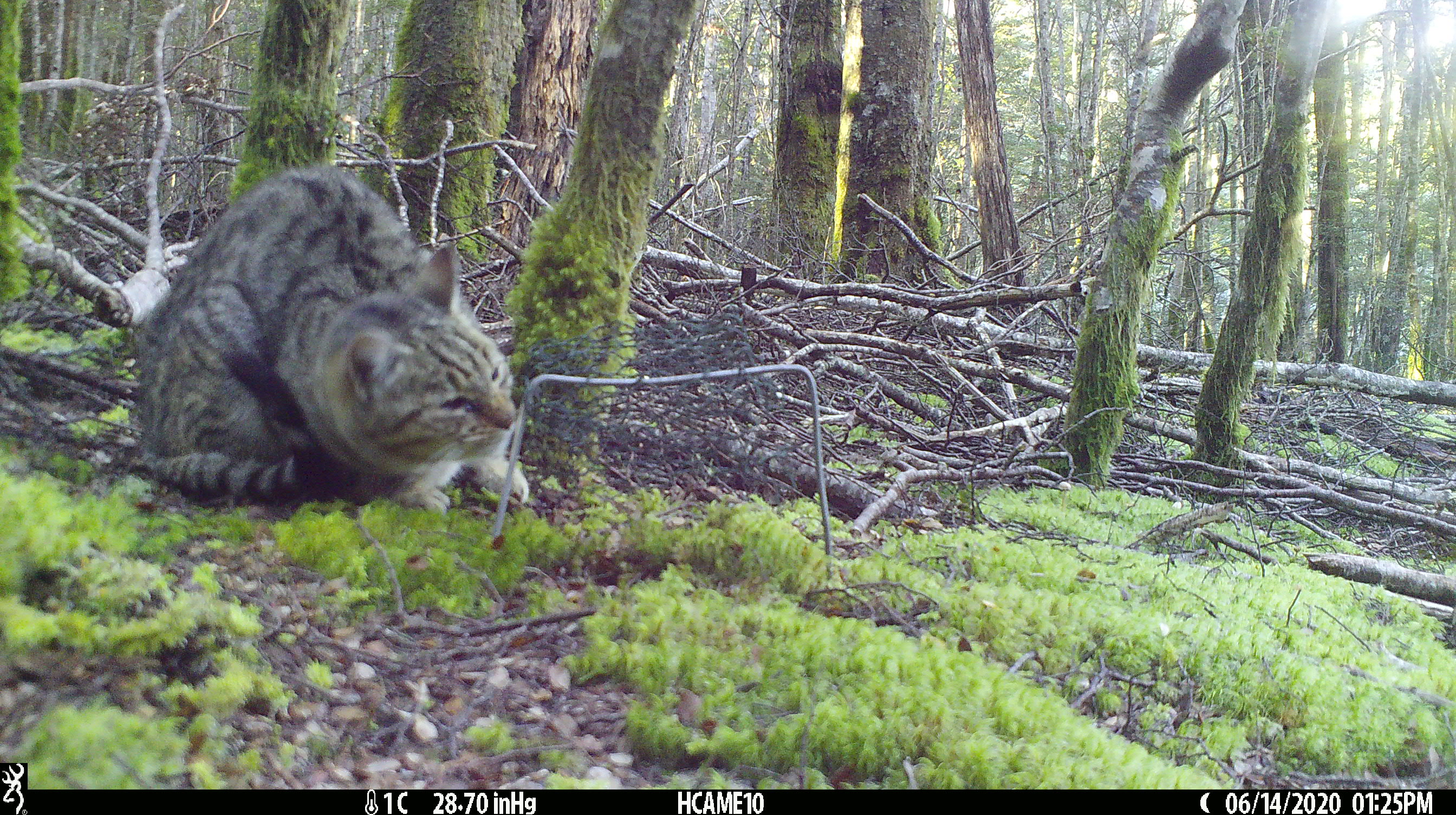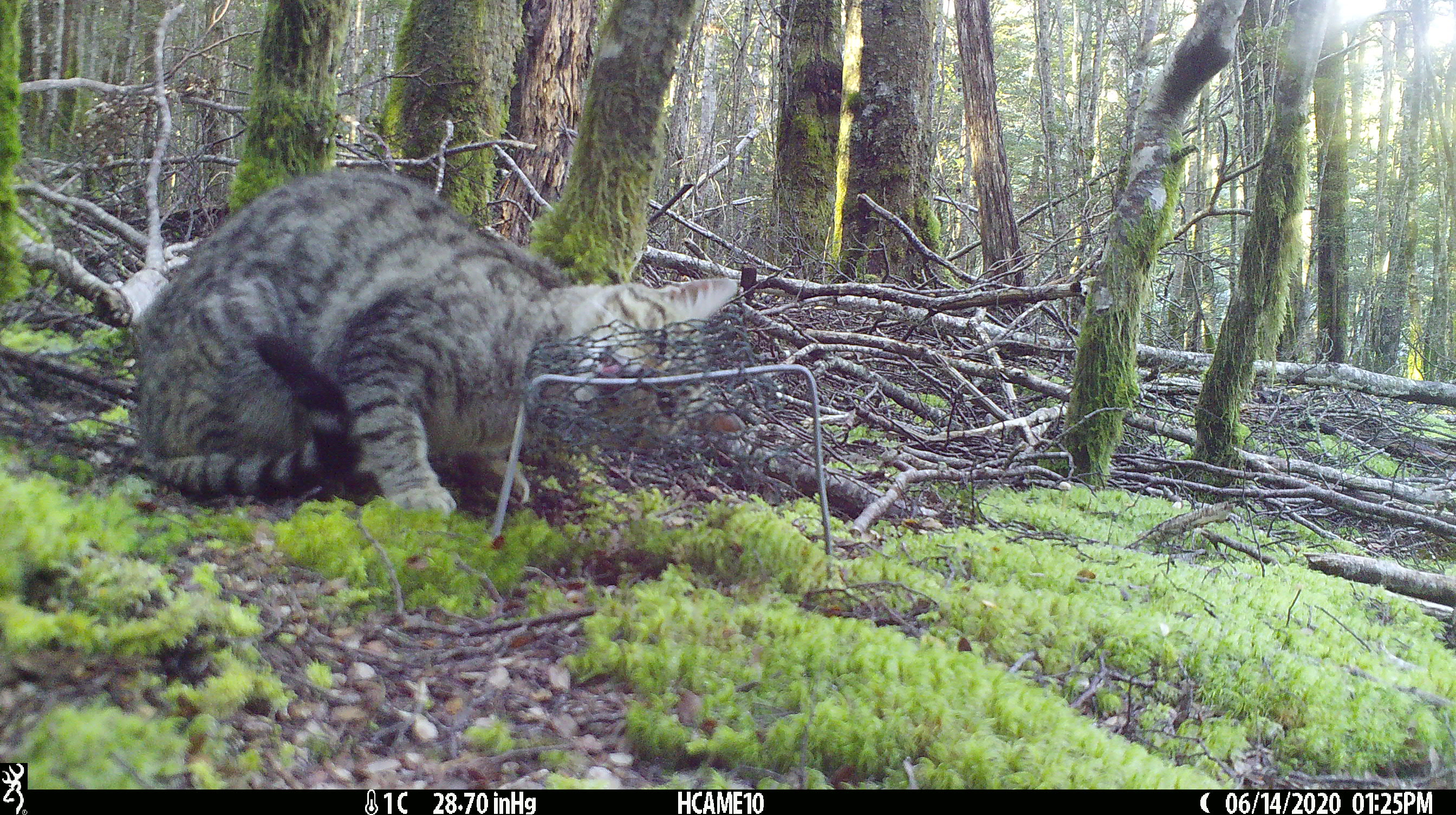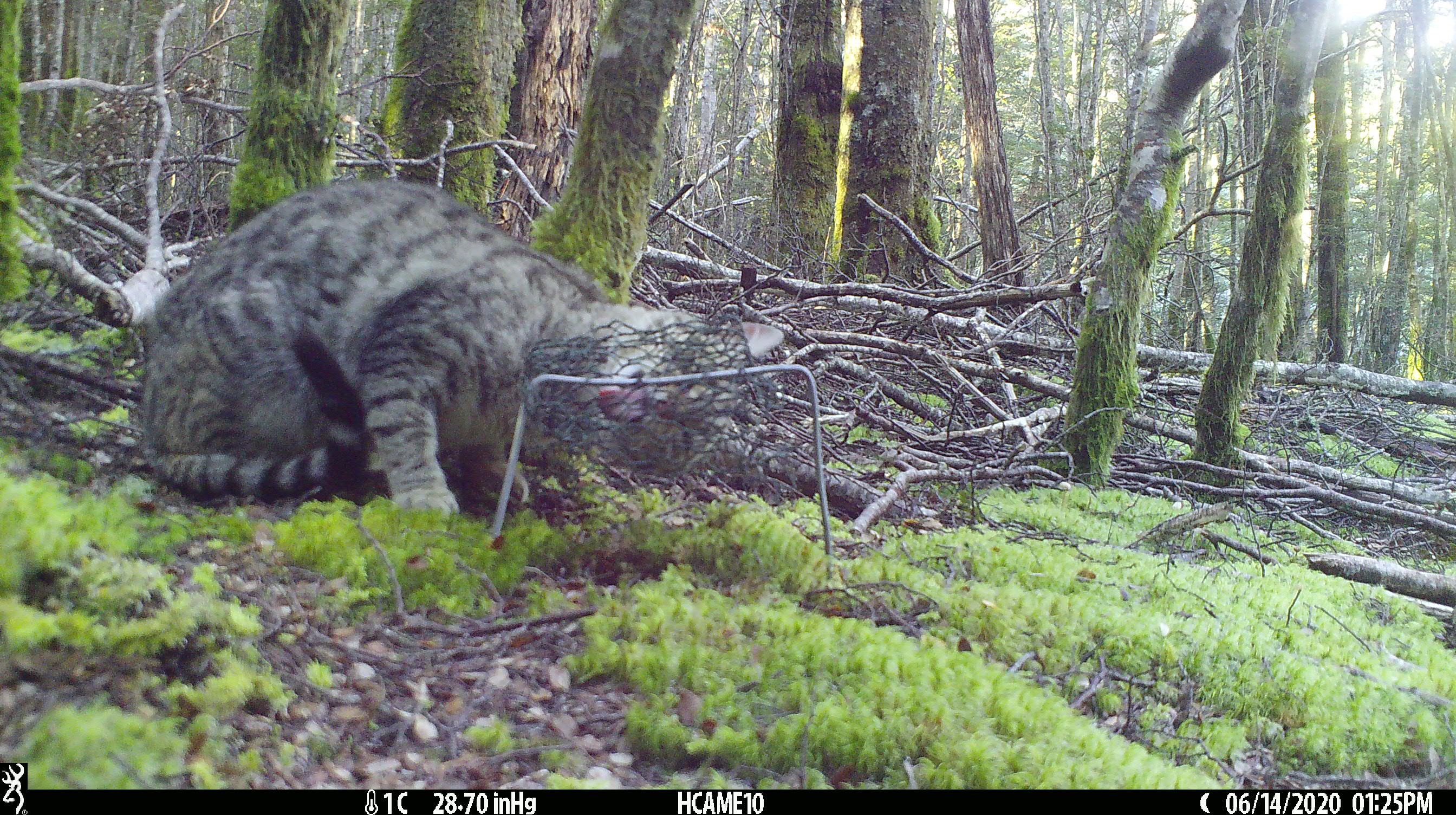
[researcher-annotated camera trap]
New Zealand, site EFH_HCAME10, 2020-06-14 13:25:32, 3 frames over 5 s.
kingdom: Animalia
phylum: Chordata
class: Mammalia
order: Carnivora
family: Felidae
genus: Felis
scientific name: Felis catus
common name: domestic cat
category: cat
Cat (domestic cat) (Felis catus).